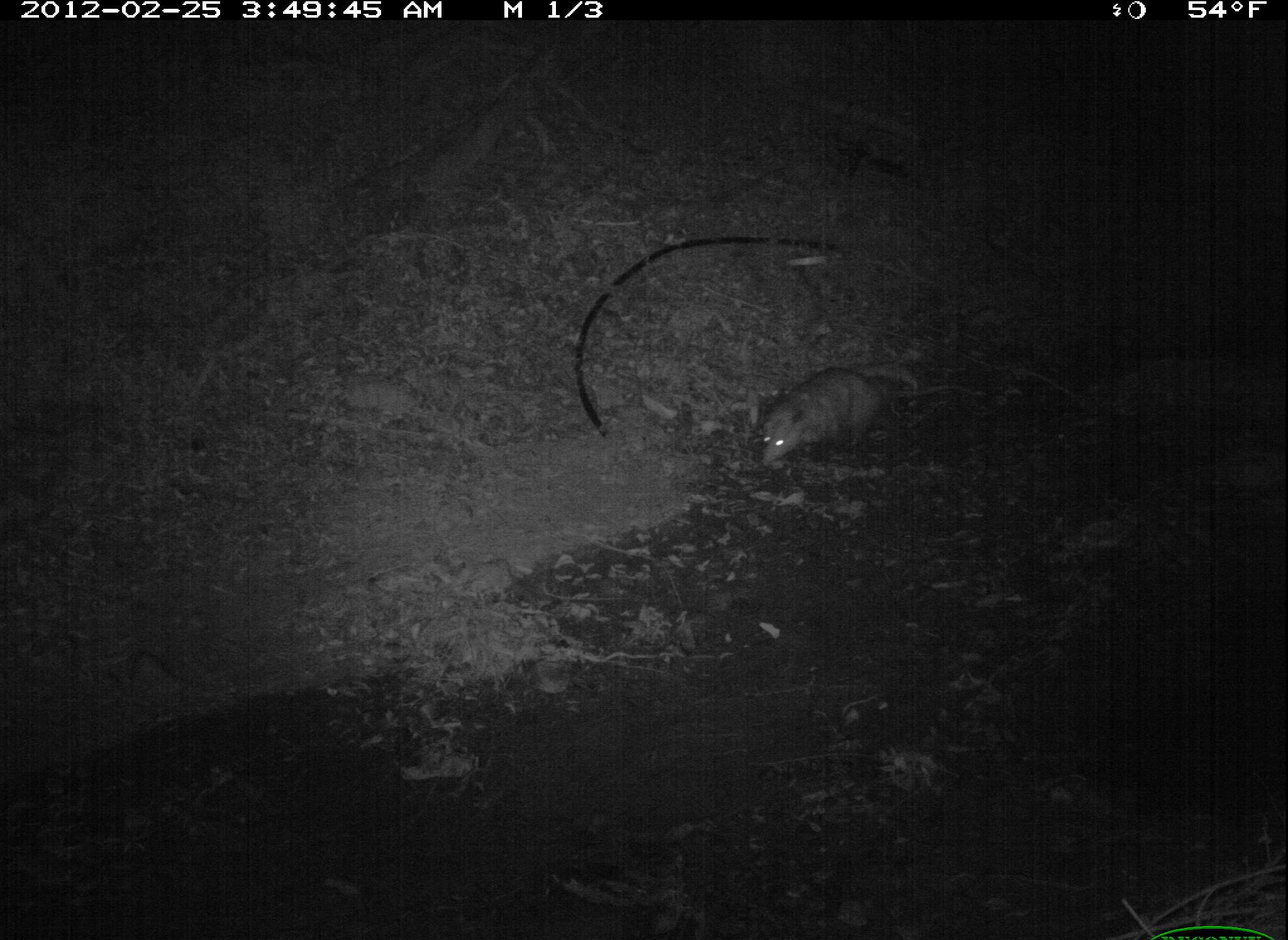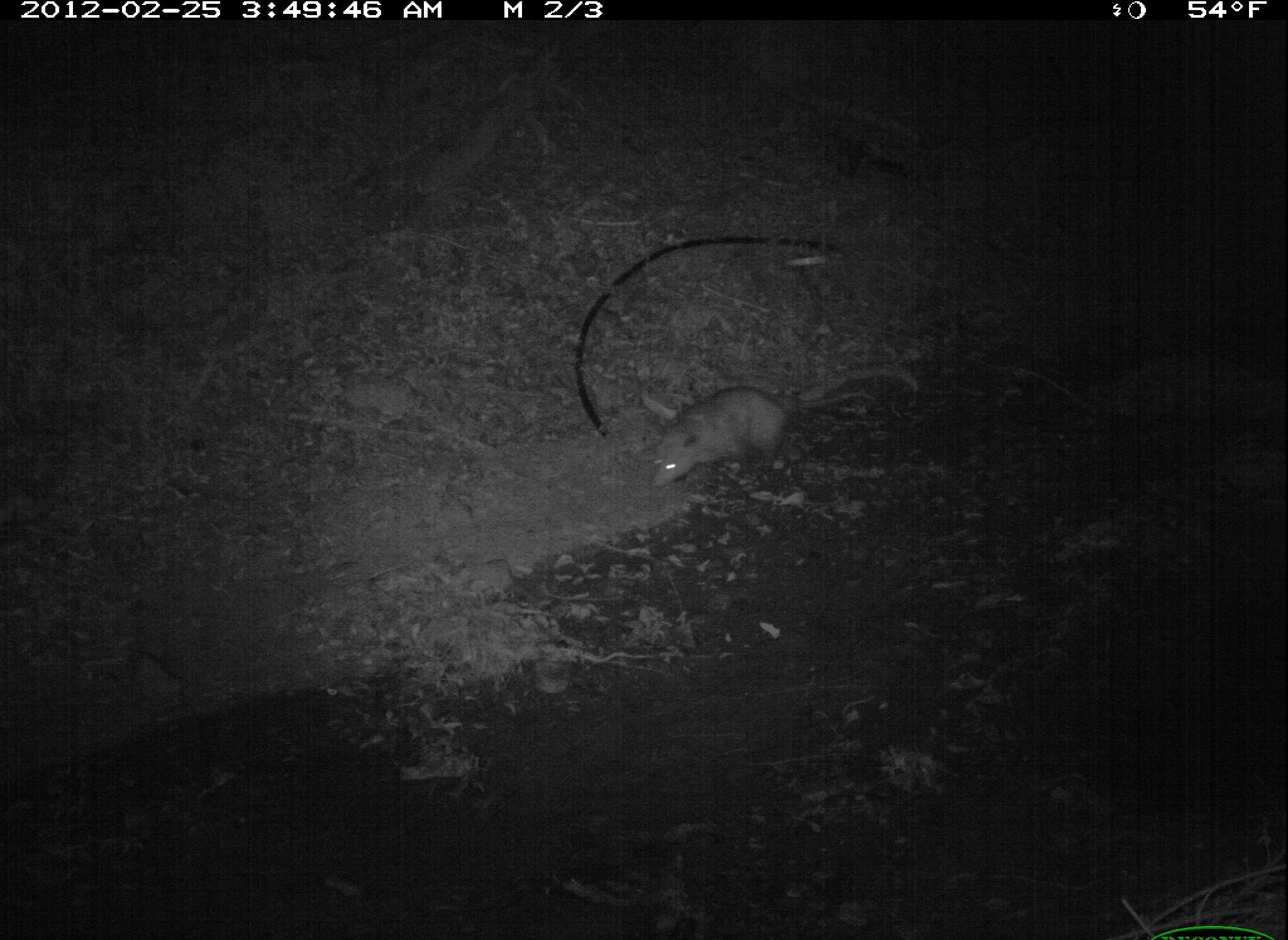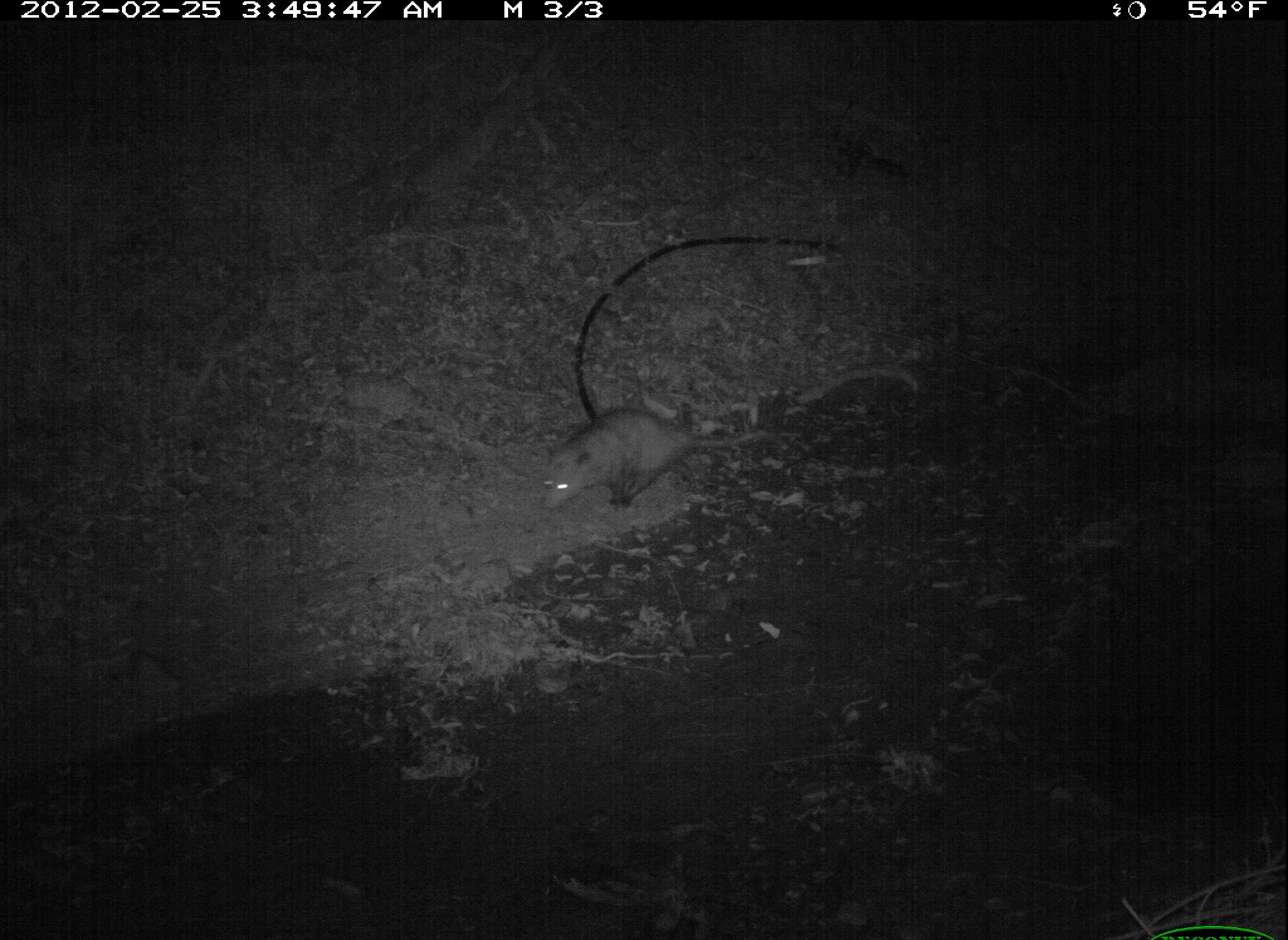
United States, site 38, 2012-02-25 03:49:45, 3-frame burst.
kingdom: Animalia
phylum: Chordata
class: Mammalia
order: Didelphimorphia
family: Didelphidae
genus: Didelphis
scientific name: Didelphis virginiana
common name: virginia opossum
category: opossum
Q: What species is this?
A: Opossum (virginia opossum) (Didelphis virginiana).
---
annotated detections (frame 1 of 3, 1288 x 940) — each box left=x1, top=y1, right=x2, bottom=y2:
opossum: left=741, top=354, right=940, bottom=478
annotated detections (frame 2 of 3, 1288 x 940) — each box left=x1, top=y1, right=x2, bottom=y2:
opossum: left=641, top=377, right=884, bottom=499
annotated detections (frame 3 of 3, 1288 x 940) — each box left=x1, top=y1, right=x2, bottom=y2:
opossum: left=531, top=412, right=757, bottom=528